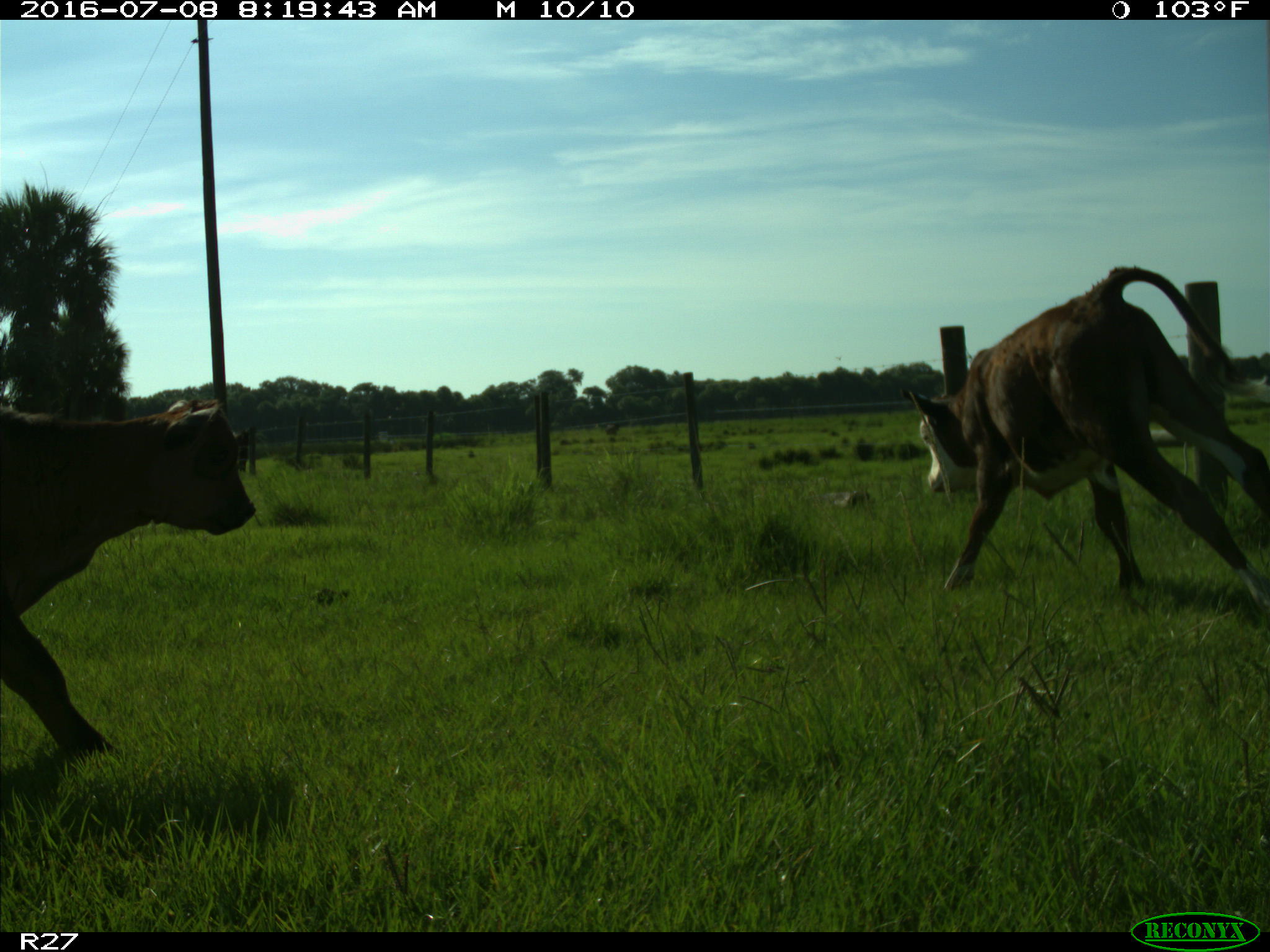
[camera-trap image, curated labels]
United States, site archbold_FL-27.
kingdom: Animalia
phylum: Chordata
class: Mammalia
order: Artiodactyla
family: Bovidae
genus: Bos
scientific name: Bos taurus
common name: domestic cow